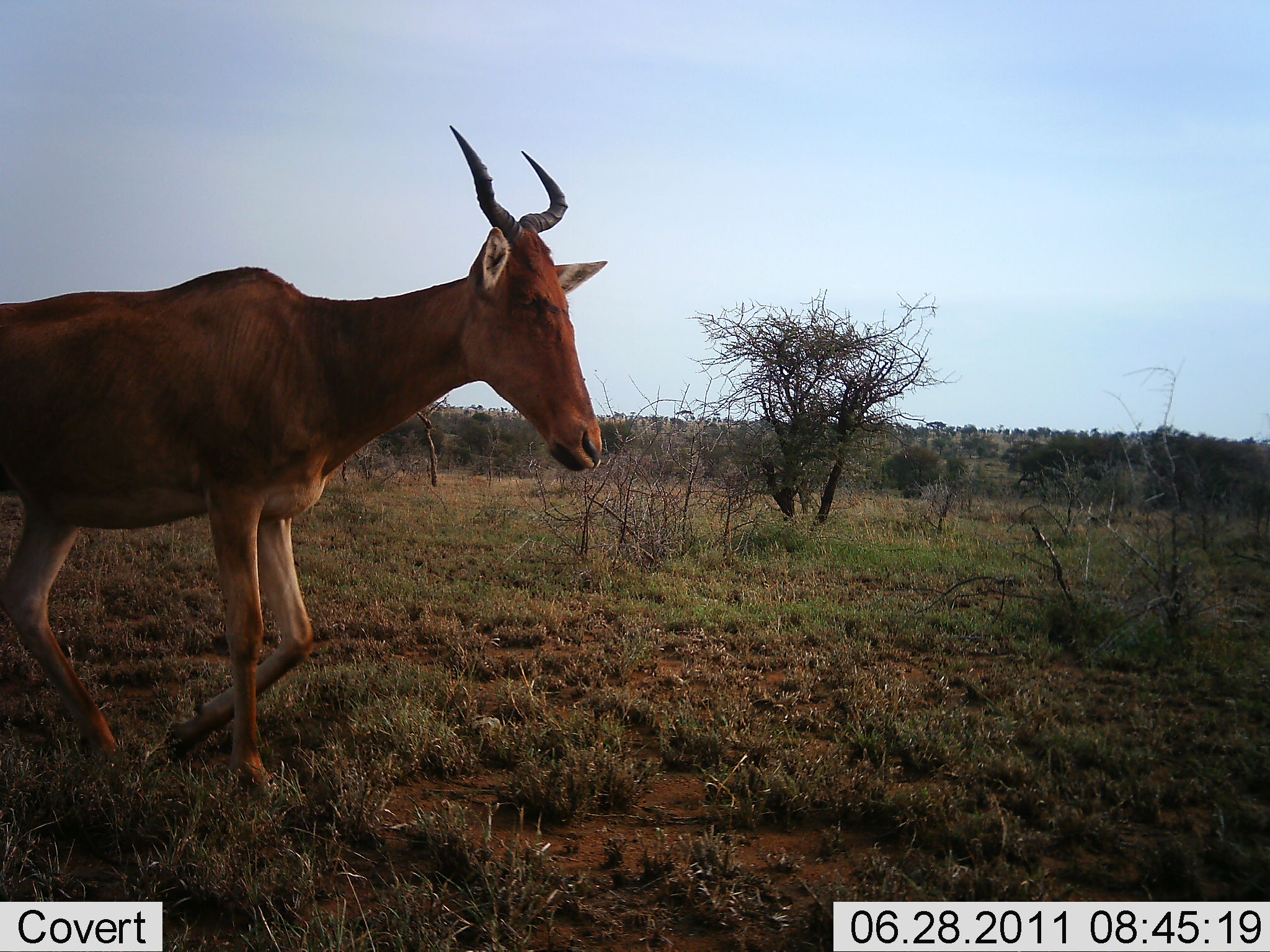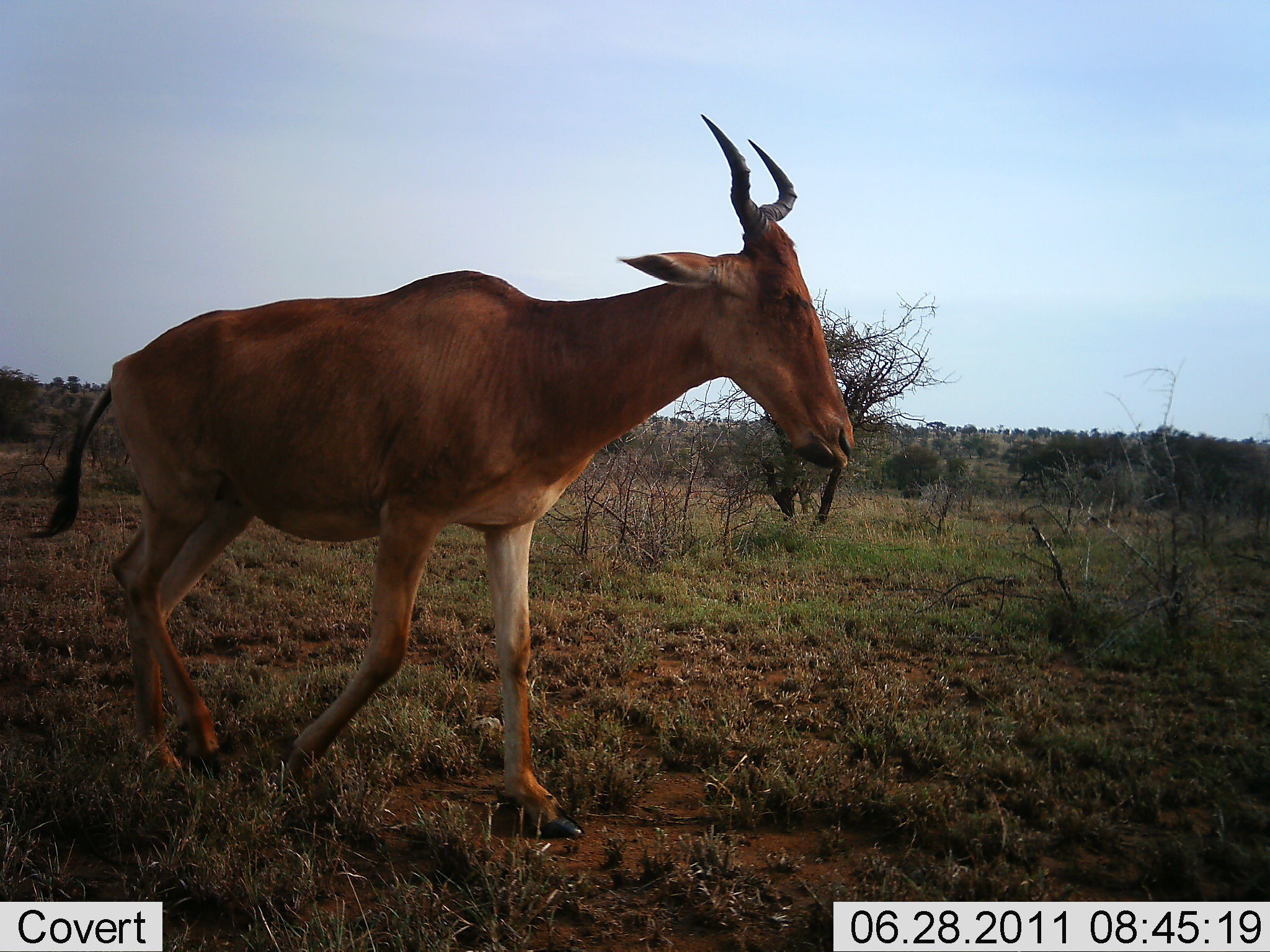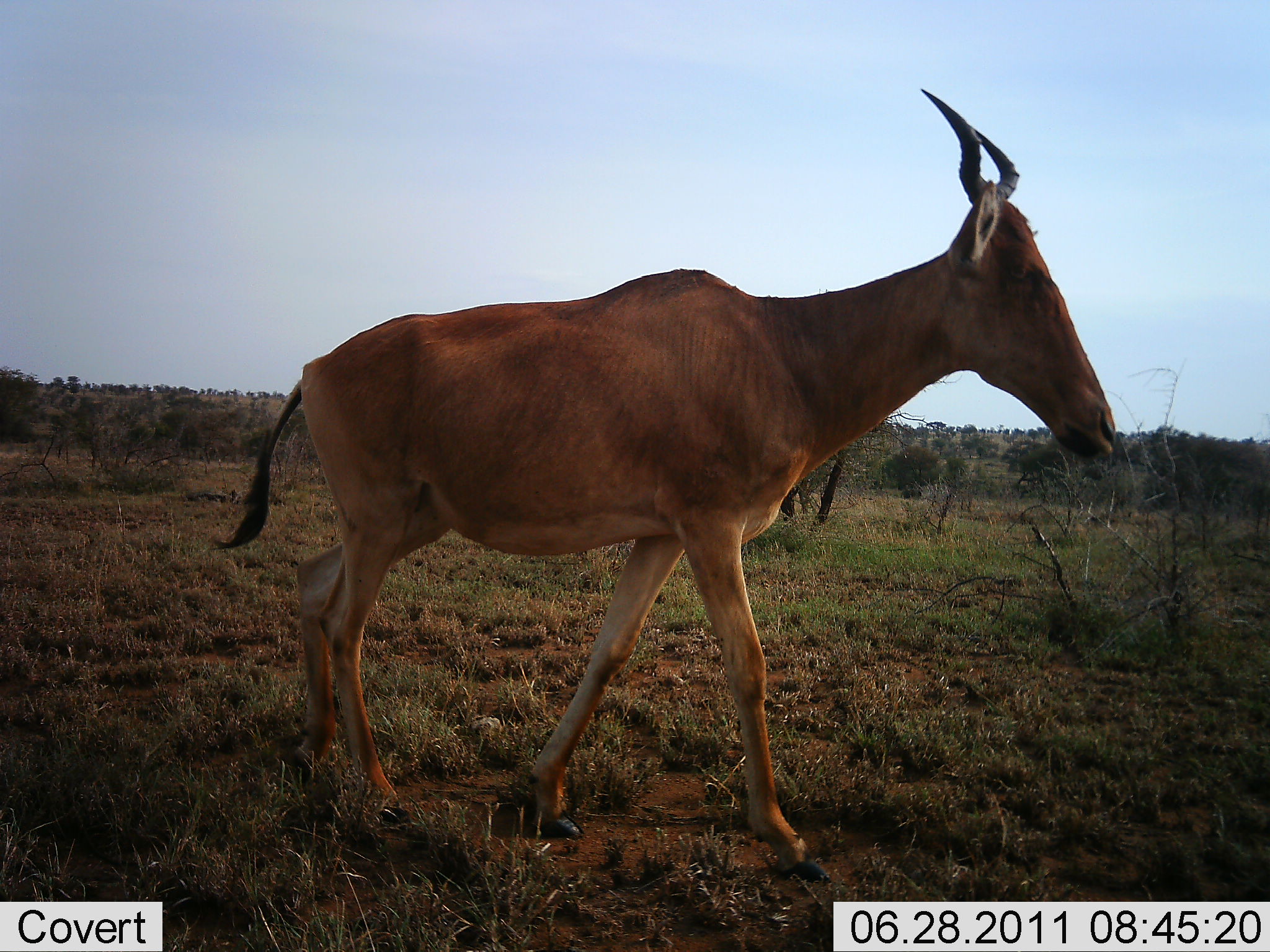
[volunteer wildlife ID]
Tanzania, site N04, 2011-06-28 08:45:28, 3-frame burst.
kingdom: Animalia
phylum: Chordata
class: Mammalia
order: Artiodactyla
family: Bovidae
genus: Alcelaphus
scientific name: Alcelaphus buselaphus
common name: hartebeest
Hartebeest (Alcelaphus buselaphus), count 1. Behavior (volunteer vote fractions): standing 7%, resting 0%, moving 100%, interacting 0%. Young present (vote fraction): 0%. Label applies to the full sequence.